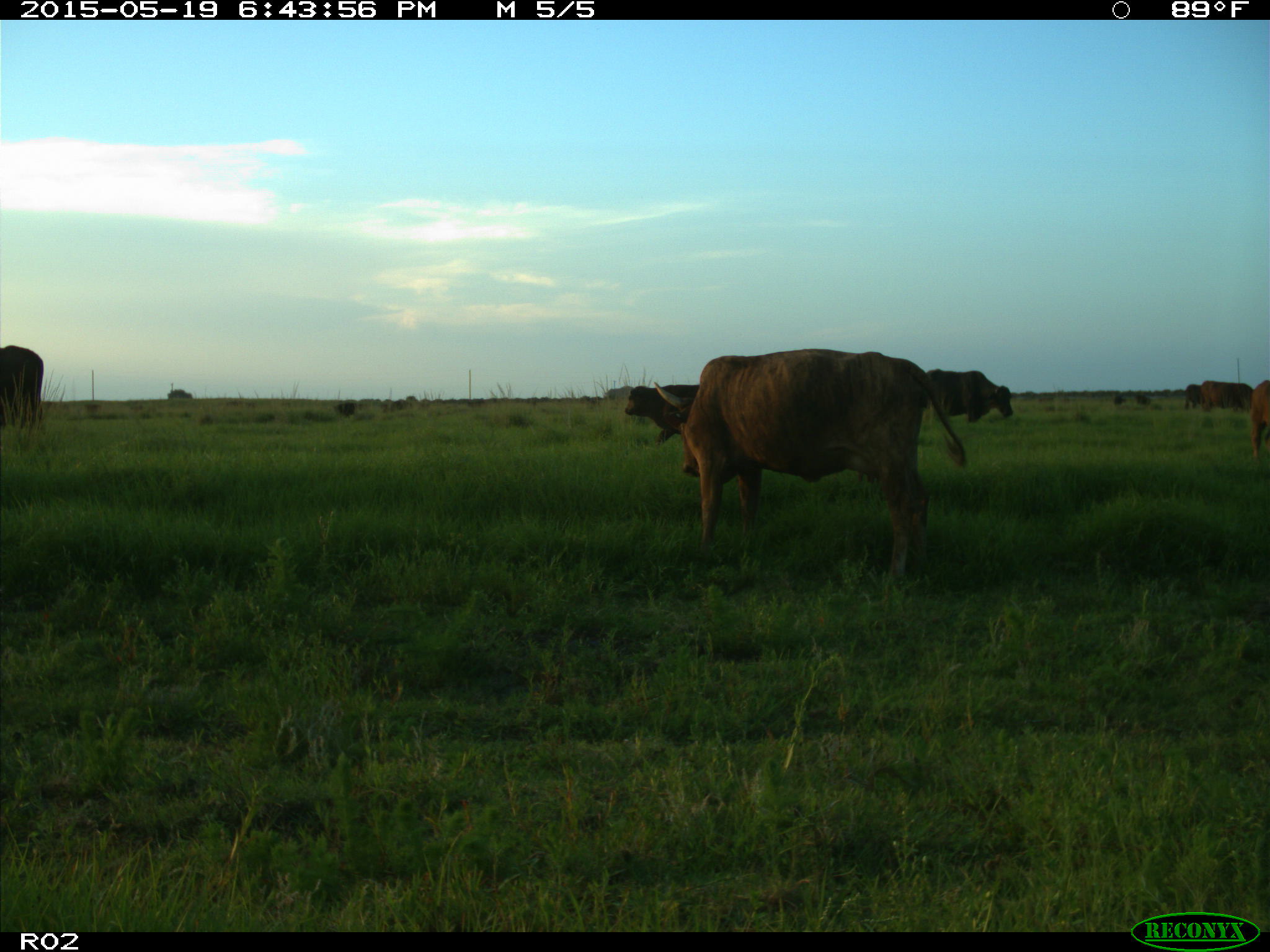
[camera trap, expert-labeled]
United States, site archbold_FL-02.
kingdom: Animalia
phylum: Chordata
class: Mammalia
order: Artiodactyla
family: Bovidae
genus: Bos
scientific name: Bos taurus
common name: domestic cow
Bos taurus (domestic cow).